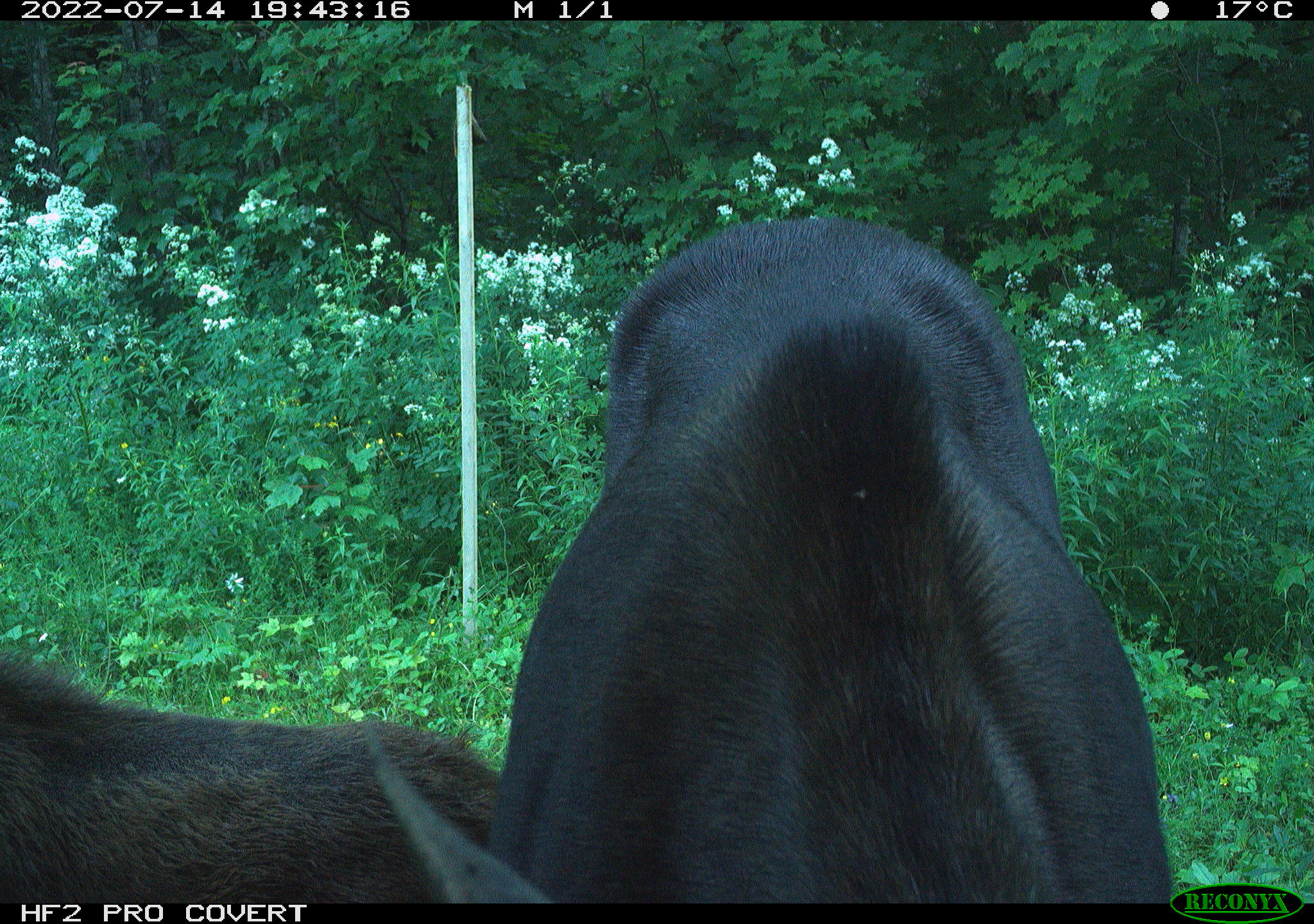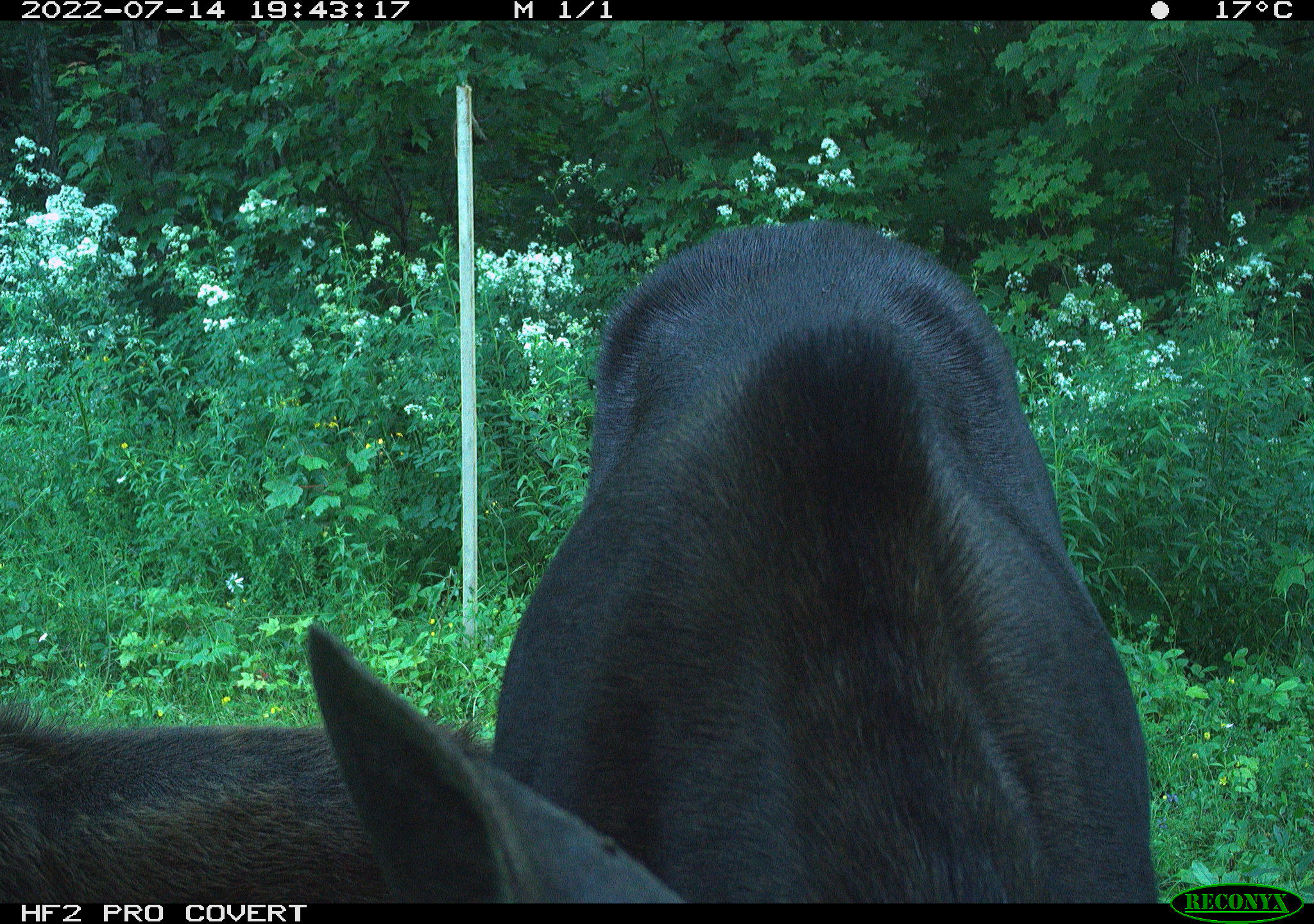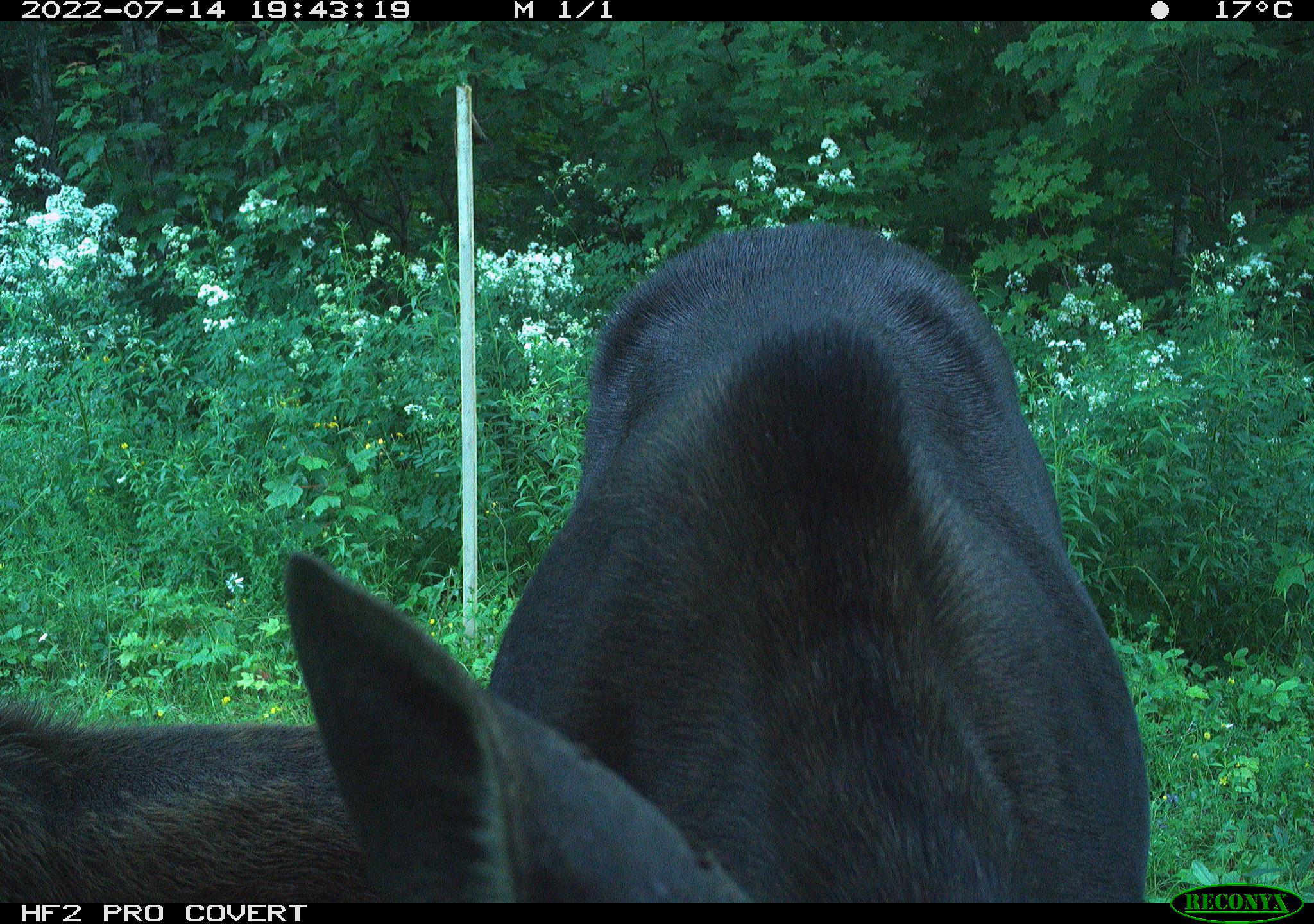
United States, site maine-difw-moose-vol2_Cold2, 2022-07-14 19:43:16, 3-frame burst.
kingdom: Animalia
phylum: Chordata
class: Mammalia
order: Artiodactyla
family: Cervidae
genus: Alces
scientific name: Alces alces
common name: moose